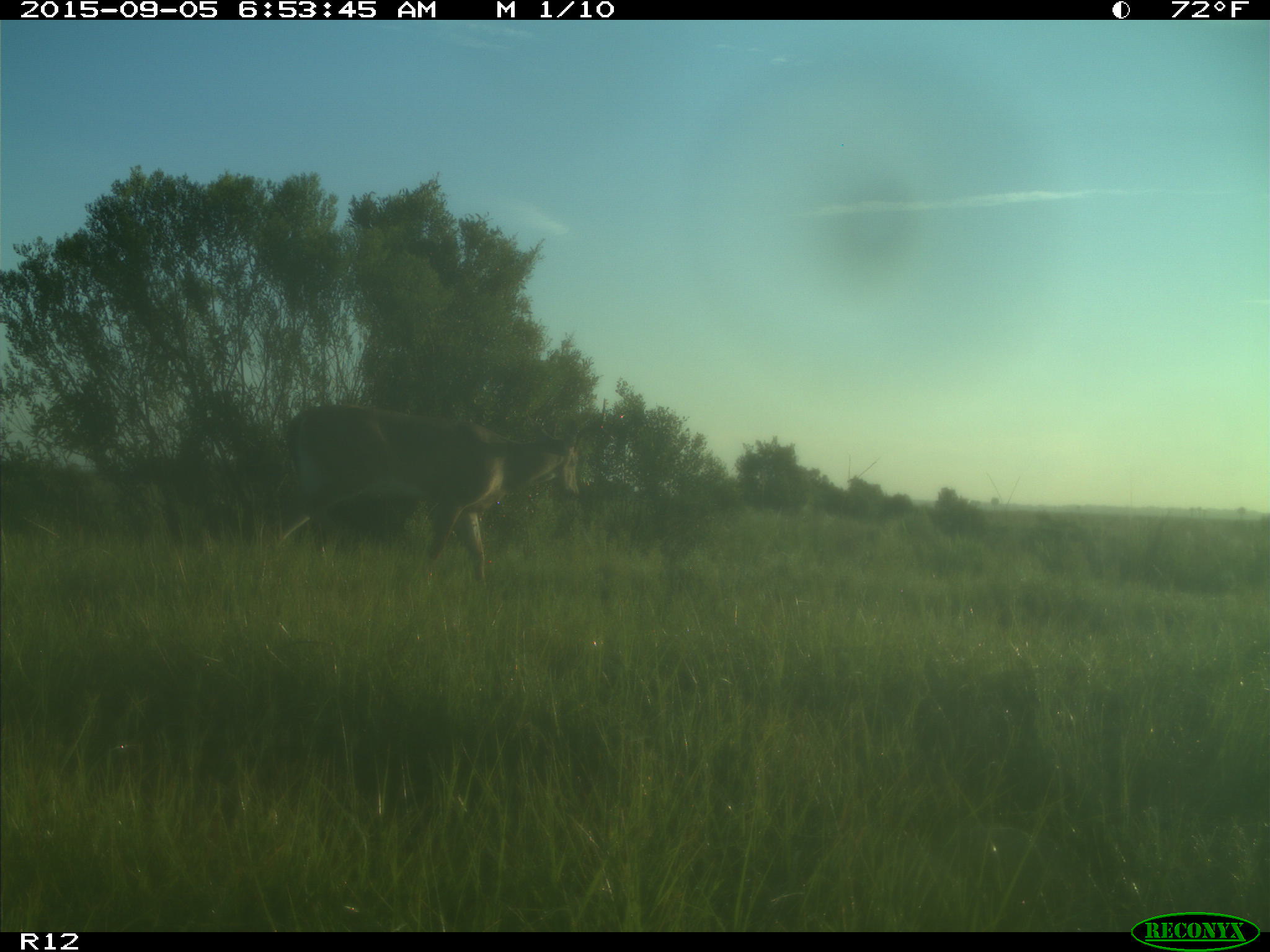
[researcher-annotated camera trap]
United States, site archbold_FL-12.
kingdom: Animalia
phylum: Chordata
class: Mammalia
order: Artiodactyla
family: Cervidae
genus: Odocoileus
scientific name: Odocoileus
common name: deer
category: unidentified deer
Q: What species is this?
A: Unidentified deer (deer) (Odocoileus).